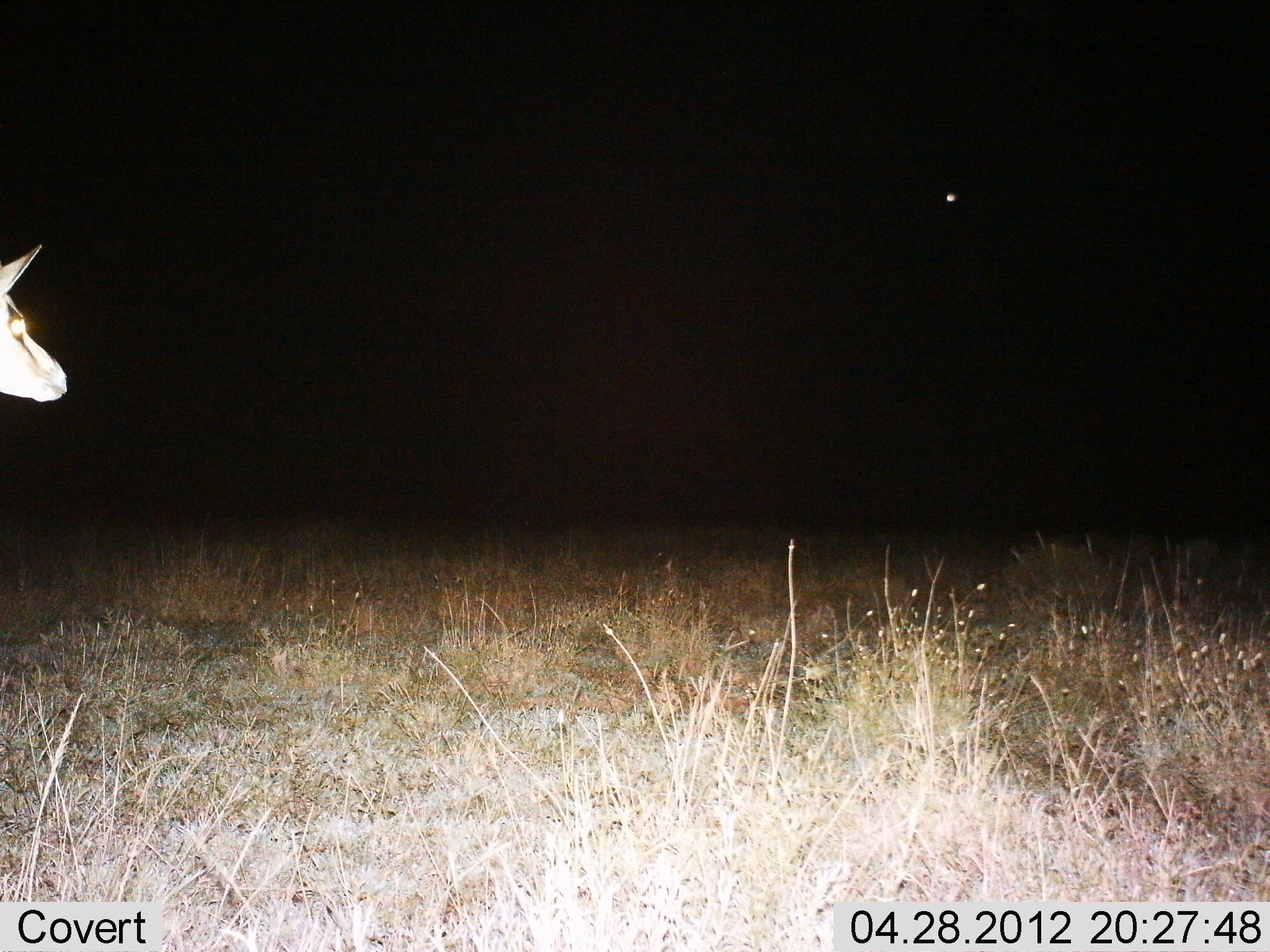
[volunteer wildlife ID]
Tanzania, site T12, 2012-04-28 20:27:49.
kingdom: Animalia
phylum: Chordata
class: Mammalia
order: Artiodactyla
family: Bovidae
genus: Nanger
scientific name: Nanger granti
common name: grant's gazelle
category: gazellegrants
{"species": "gazellegrants (grant's gazelle) (Nanger granti)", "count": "1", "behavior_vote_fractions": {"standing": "83%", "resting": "0%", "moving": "22%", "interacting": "0%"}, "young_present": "0%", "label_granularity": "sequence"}